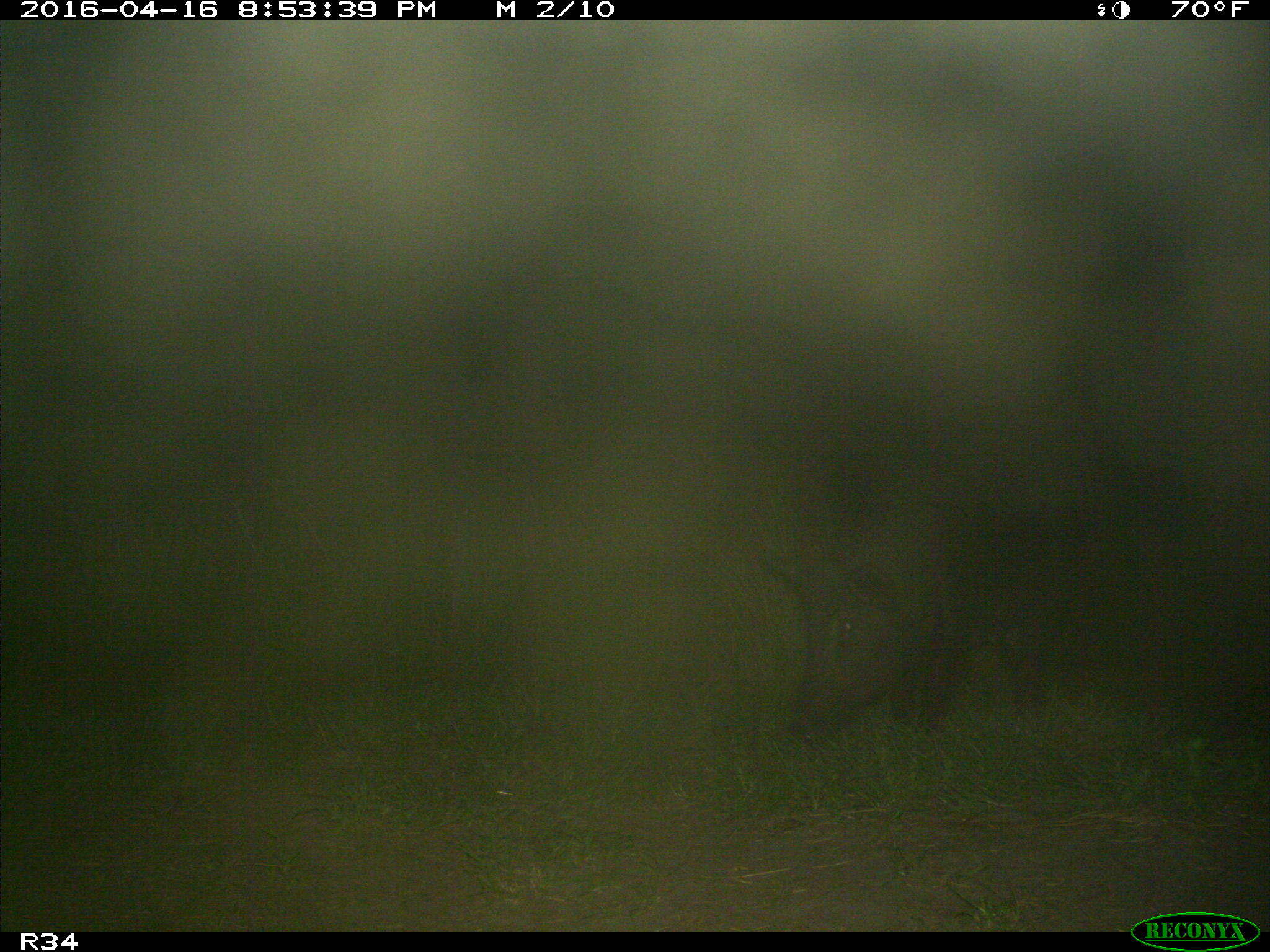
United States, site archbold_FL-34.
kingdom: Animalia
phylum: Chordata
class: Mammalia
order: Artiodactyla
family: Suidae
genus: Sus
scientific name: Sus scrofa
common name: wild boar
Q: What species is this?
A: Sus scrofa (wild boar).